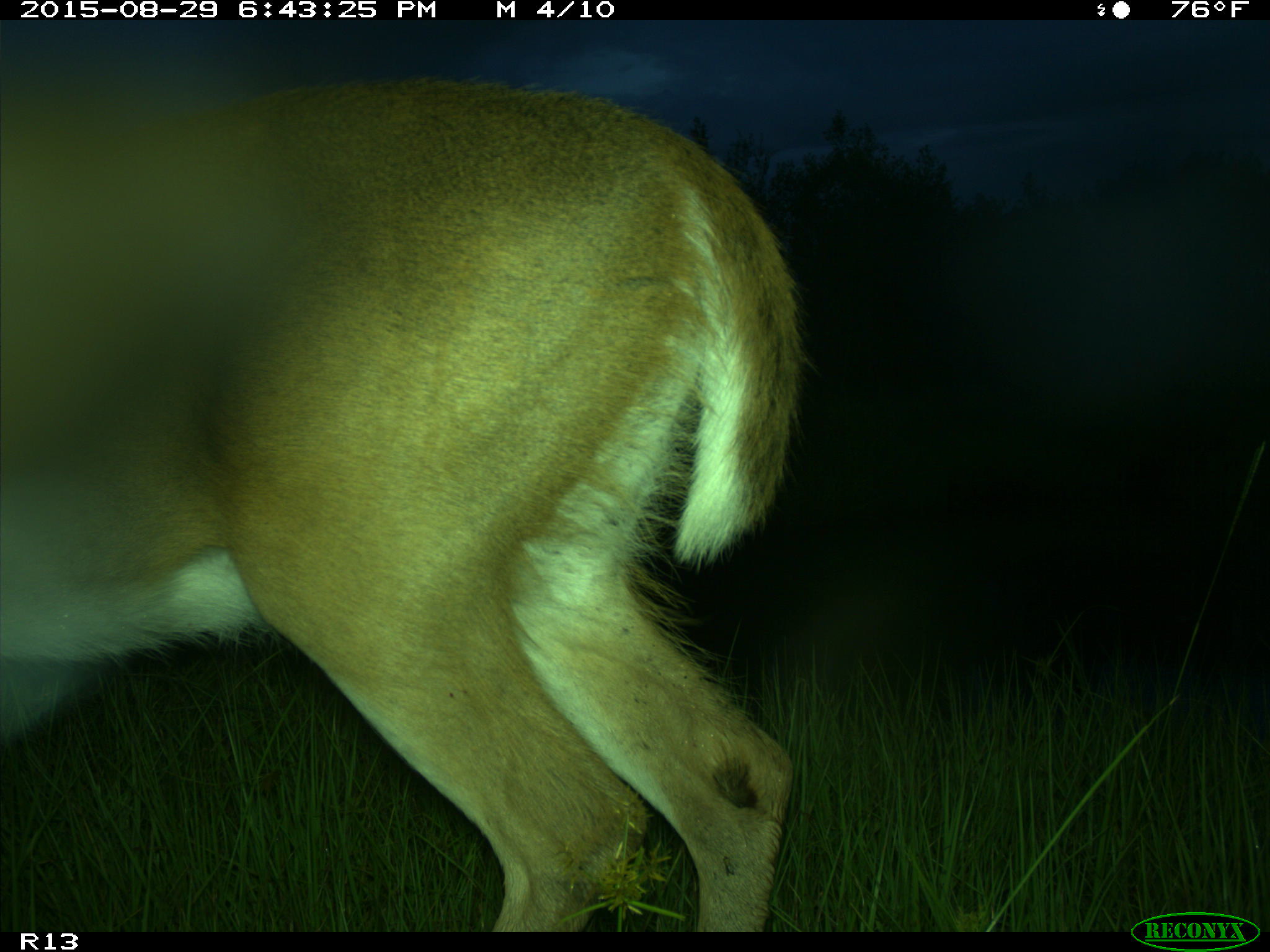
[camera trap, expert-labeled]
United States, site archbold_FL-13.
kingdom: Animalia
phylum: Chordata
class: Mammalia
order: Artiodactyla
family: Cervidae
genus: Odocoileus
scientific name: Odocoileus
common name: deer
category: unidentified deer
Unidentified deer (deer) (Odocoileus).